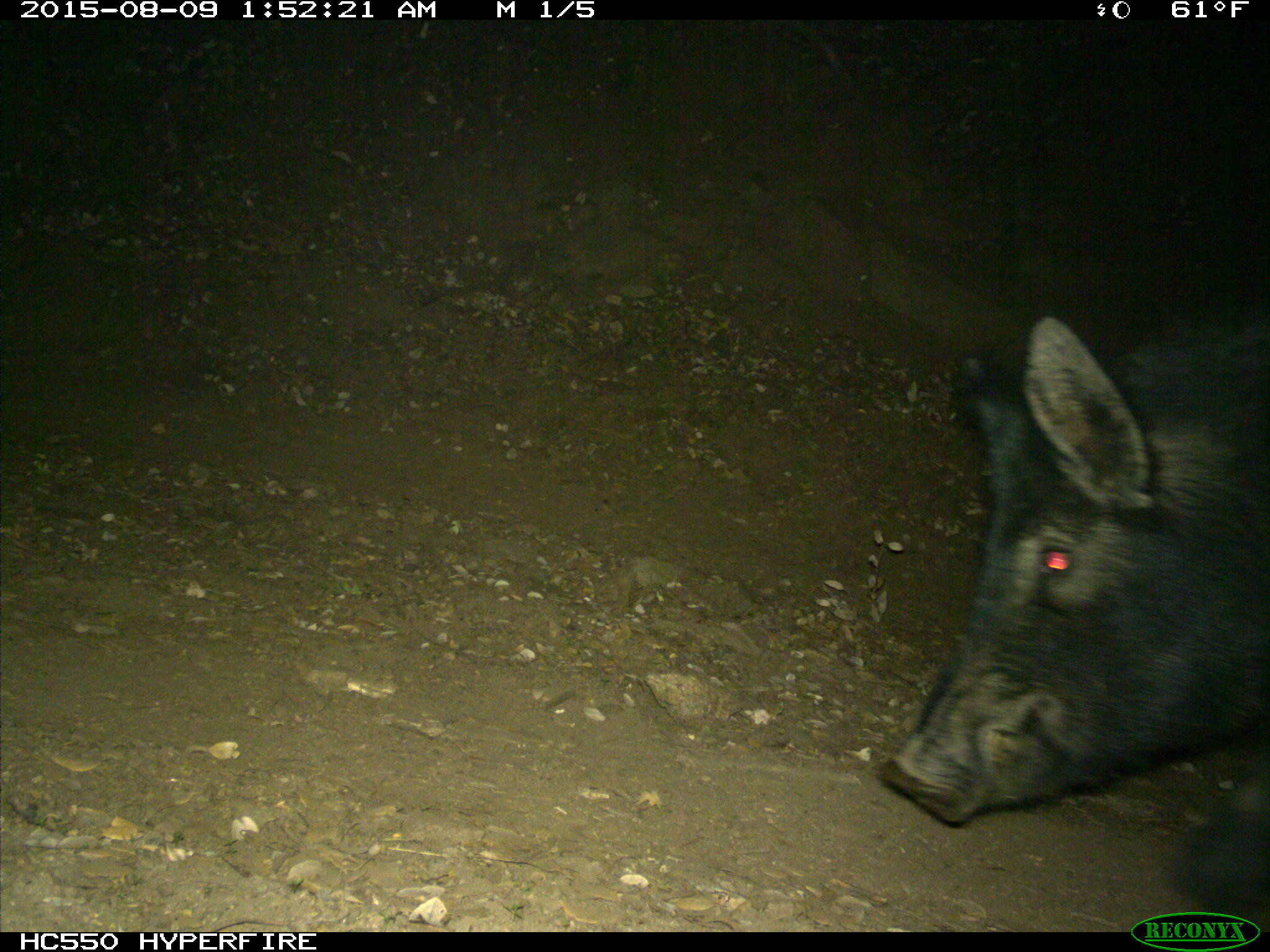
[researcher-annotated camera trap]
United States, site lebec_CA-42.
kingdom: Animalia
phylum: Chordata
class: Mammalia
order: Artiodactyla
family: Suidae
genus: Sus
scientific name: Sus scrofa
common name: wild boar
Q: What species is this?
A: Sus scrofa (wild boar).